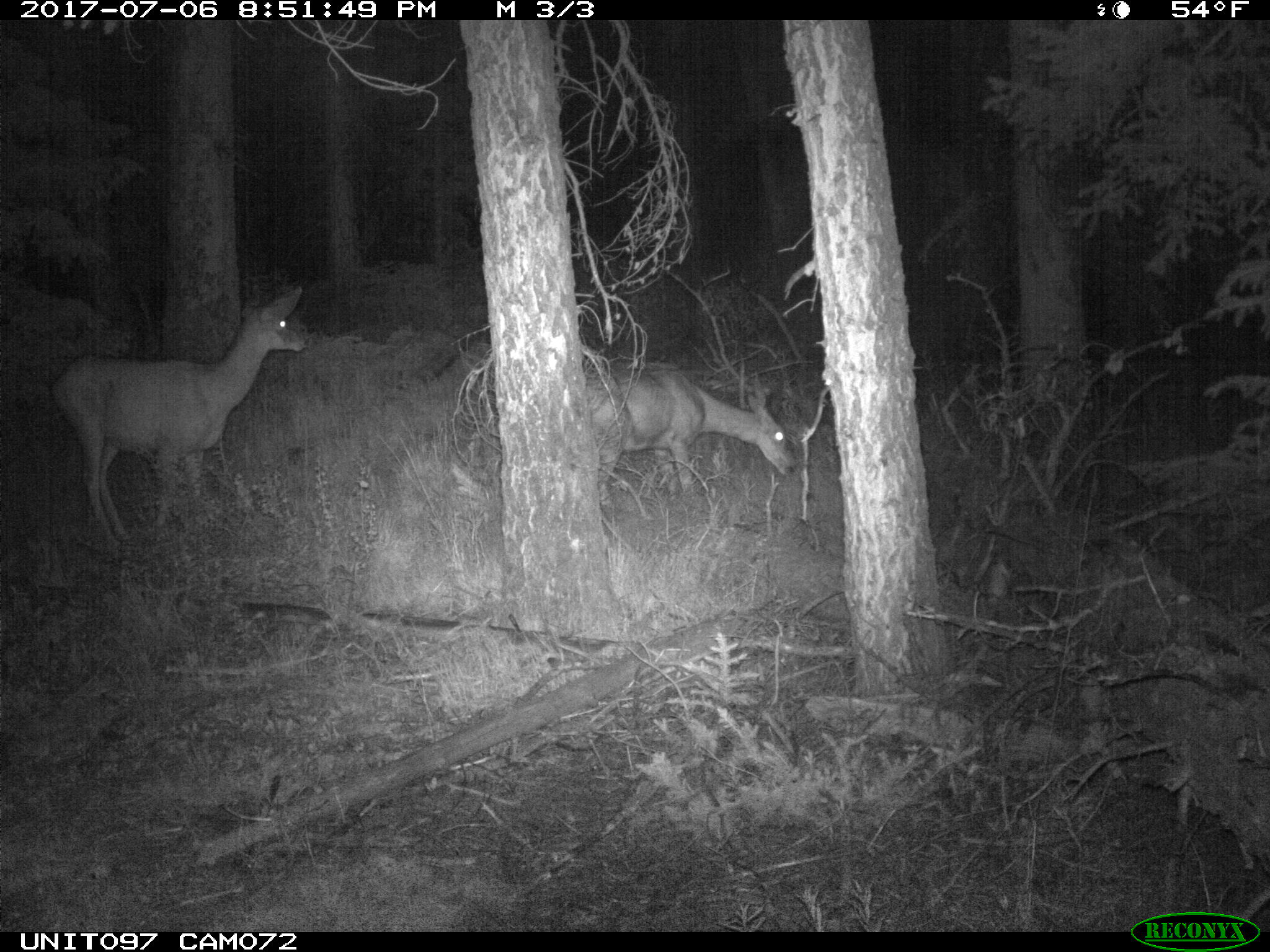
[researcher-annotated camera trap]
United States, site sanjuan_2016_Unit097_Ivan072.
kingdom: Animalia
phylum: Chordata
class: Mammalia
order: Artiodactyla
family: Cervidae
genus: Odocoileus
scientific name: Odocoileus hemionus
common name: mule deer